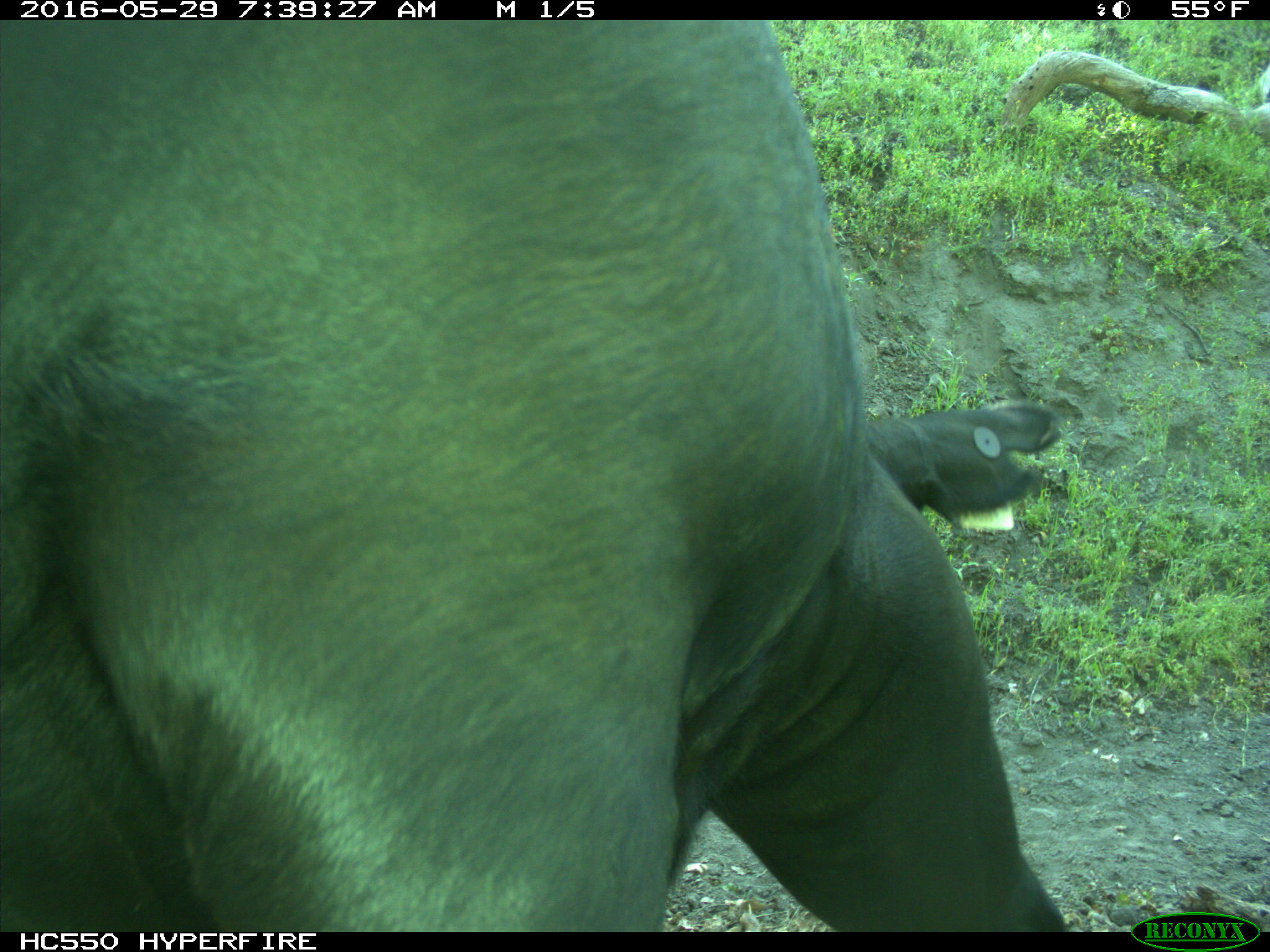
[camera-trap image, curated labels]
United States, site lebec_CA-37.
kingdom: Animalia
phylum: Chordata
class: Mammalia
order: Artiodactyla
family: Bovidae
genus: Bos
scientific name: Bos taurus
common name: domestic cow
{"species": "Bos taurus (domestic cow)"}